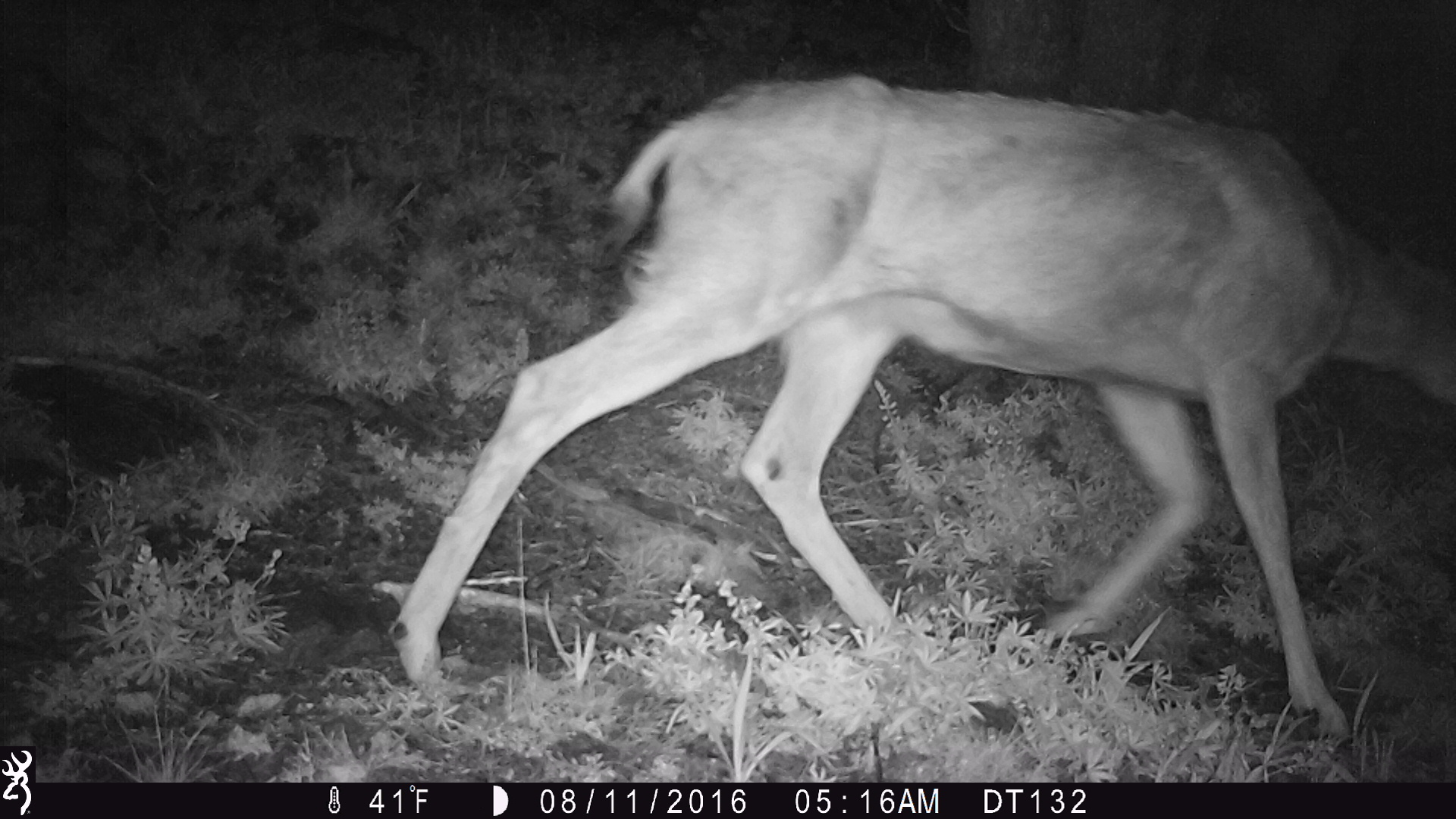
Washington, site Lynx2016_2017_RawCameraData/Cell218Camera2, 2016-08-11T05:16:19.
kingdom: Animalia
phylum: Chordata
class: Mammalia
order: Artiodactyla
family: Cervidae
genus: Odocoileus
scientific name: Odocoileus hemionus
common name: mule deer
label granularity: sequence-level